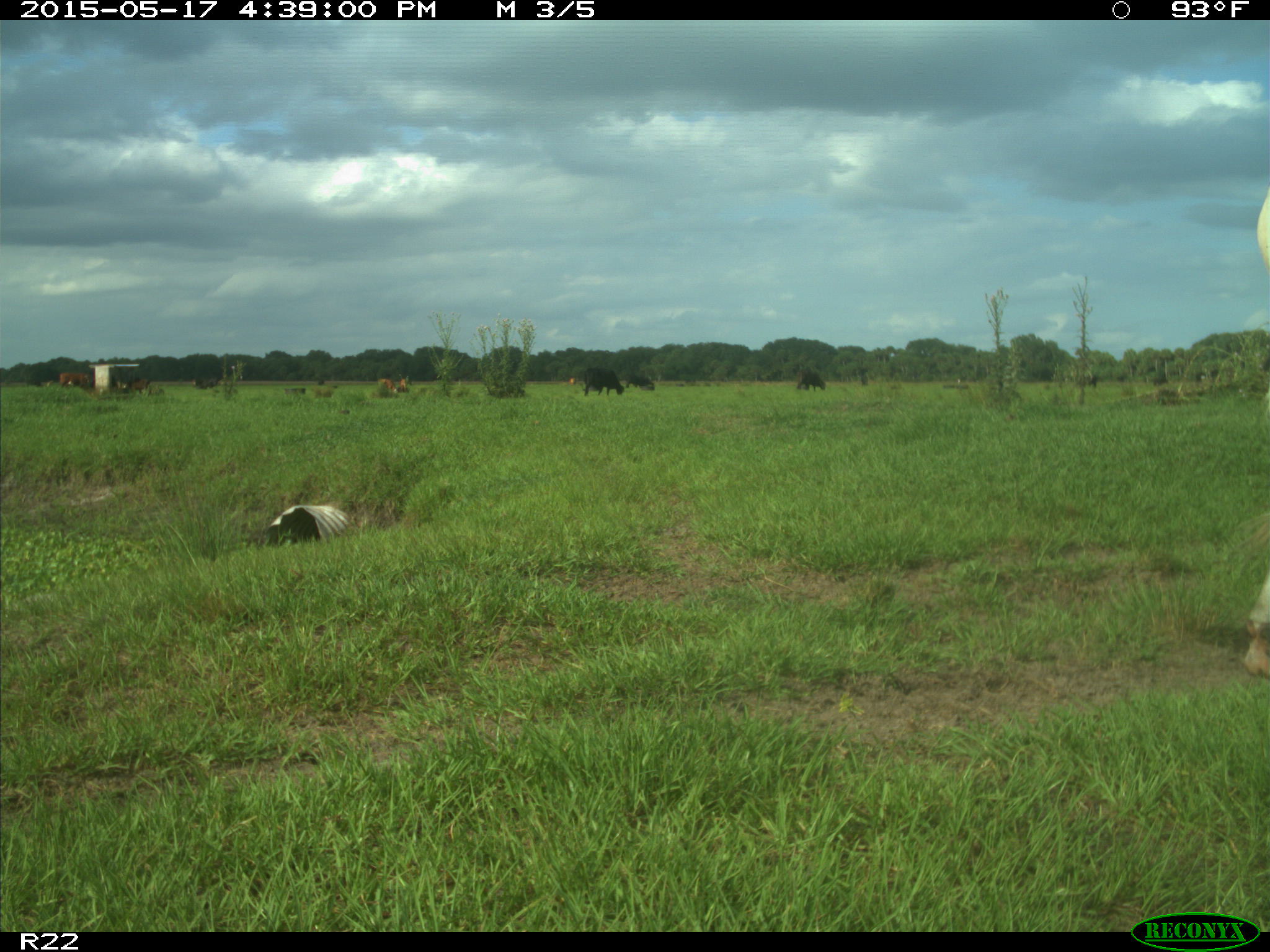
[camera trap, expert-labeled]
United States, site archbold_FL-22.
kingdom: Animalia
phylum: Chordata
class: Mammalia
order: Artiodactyla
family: Bovidae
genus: Bos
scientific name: Bos taurus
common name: domestic cow